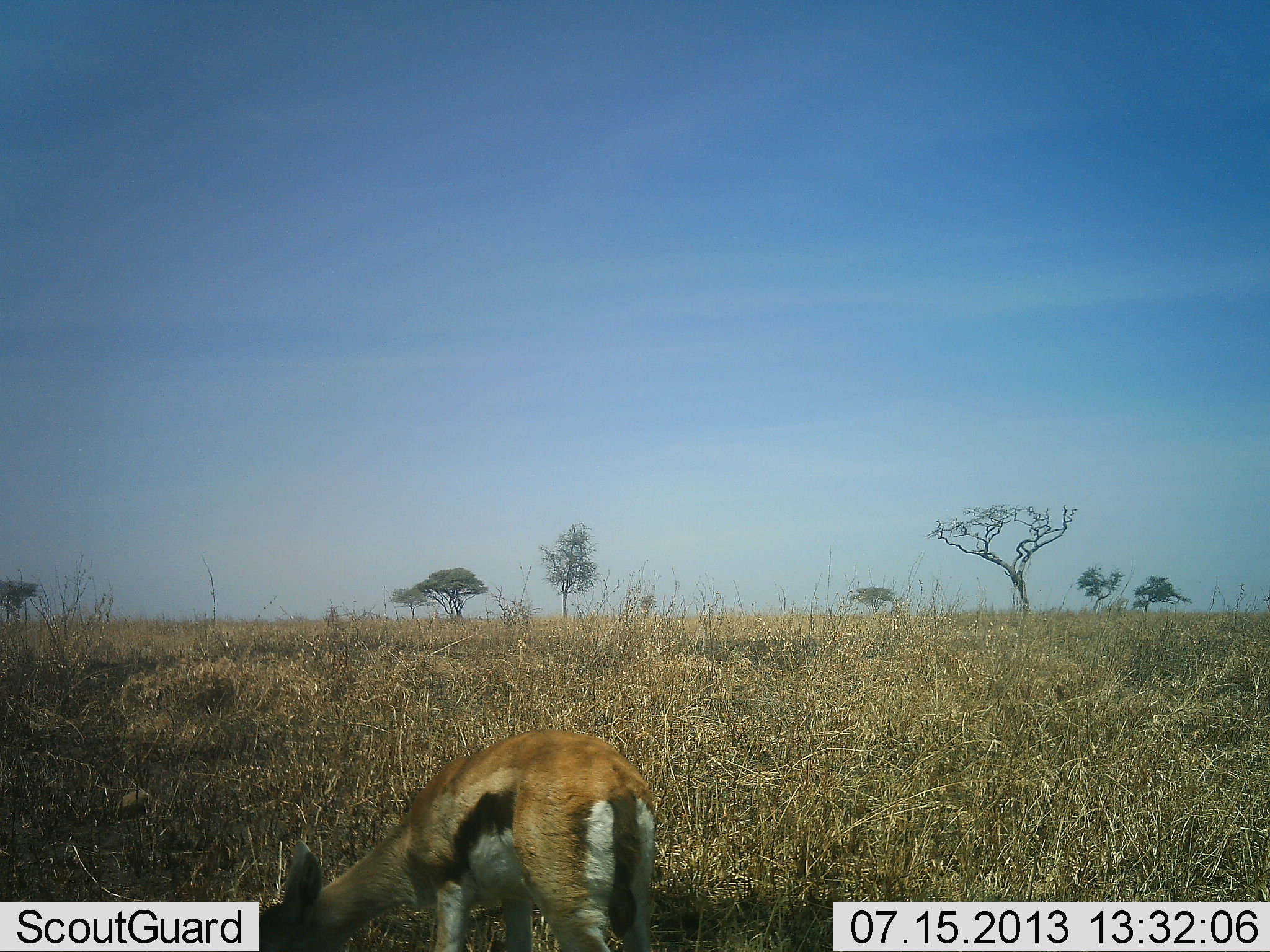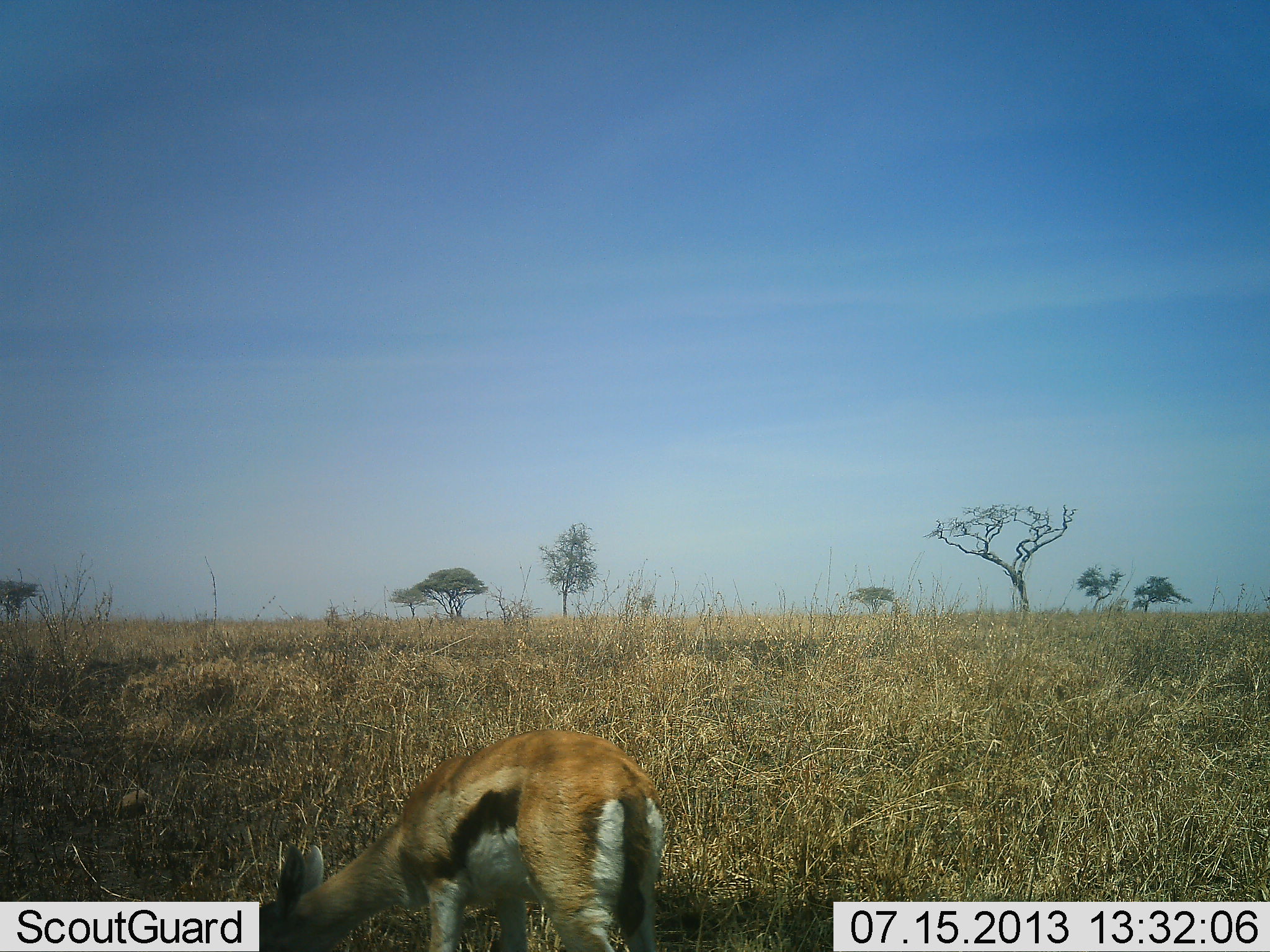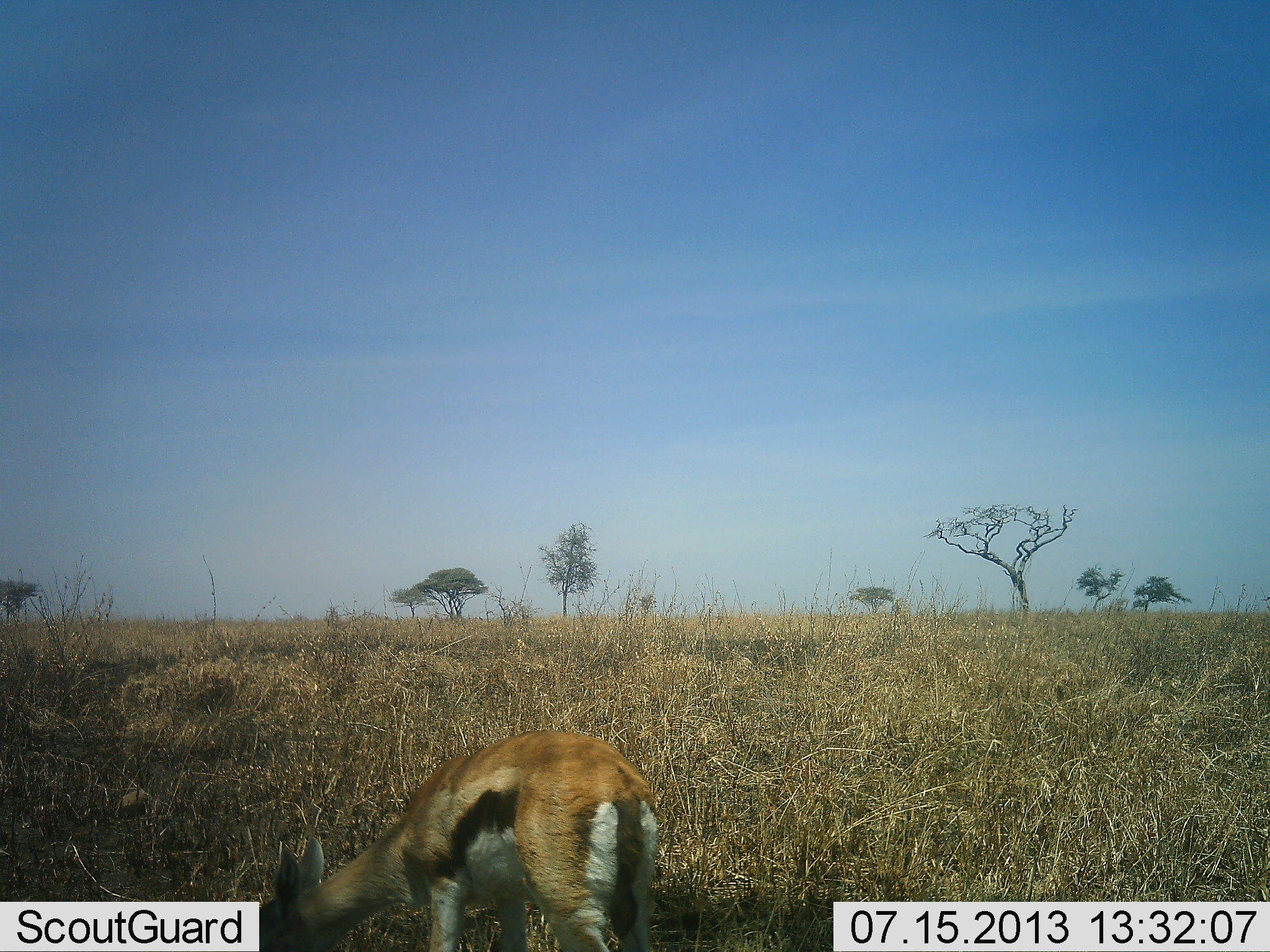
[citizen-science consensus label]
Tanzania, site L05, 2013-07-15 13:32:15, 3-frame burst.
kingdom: Animalia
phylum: Chordata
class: Mammalia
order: Artiodactyla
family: Bovidae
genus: Eudorcas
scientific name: Eudorcas thomsonii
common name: thomson's gazelle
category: gazellethomsons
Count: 1.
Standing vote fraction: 20%.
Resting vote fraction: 0%.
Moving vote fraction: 0%.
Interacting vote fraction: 0%.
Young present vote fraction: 10%.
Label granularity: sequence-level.